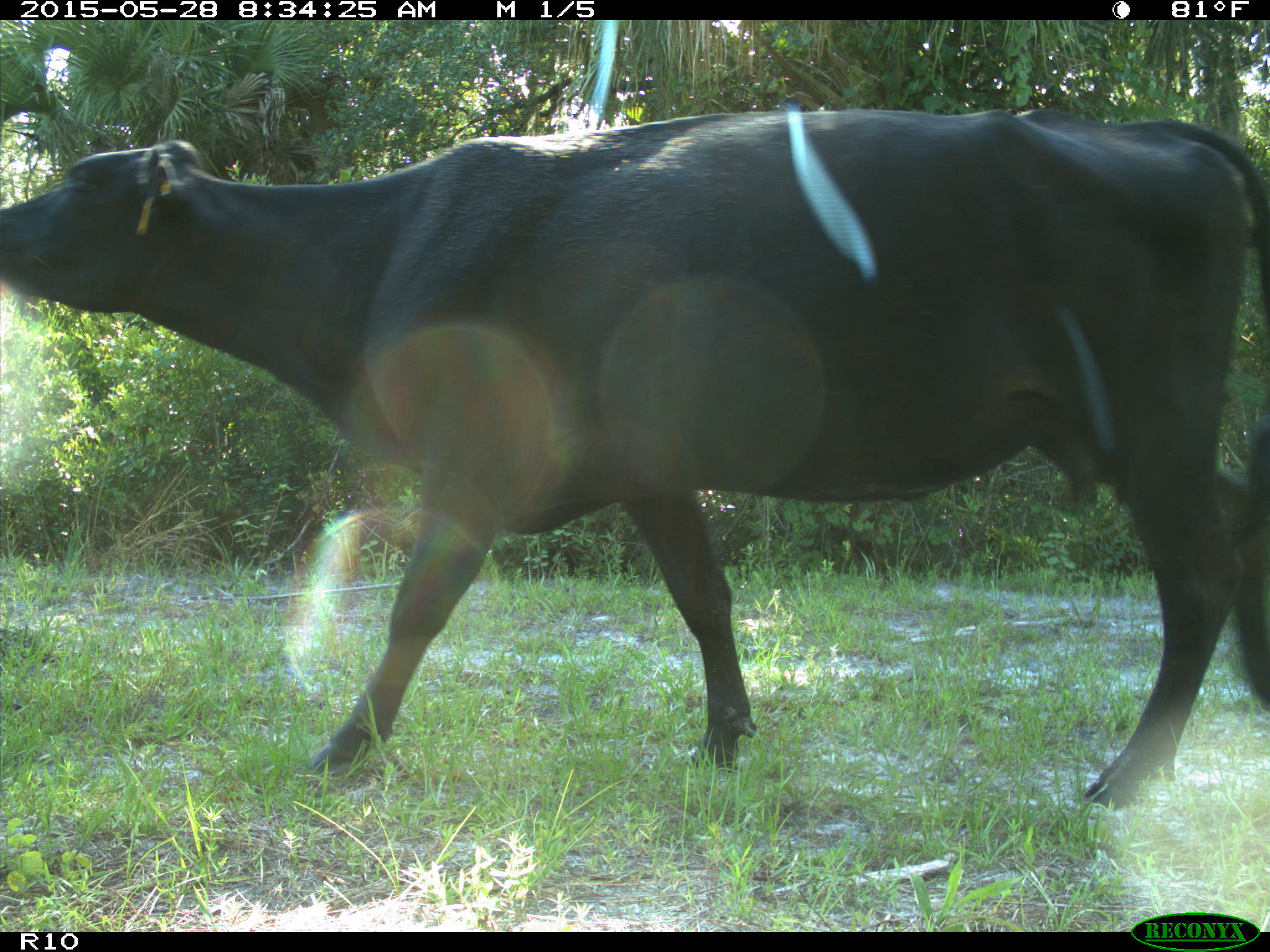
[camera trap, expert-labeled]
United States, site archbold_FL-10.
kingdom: Animalia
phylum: Chordata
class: Mammalia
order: Artiodactyla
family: Bovidae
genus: Bos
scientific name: Bos taurus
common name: domestic cow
Bos taurus (domestic cow).